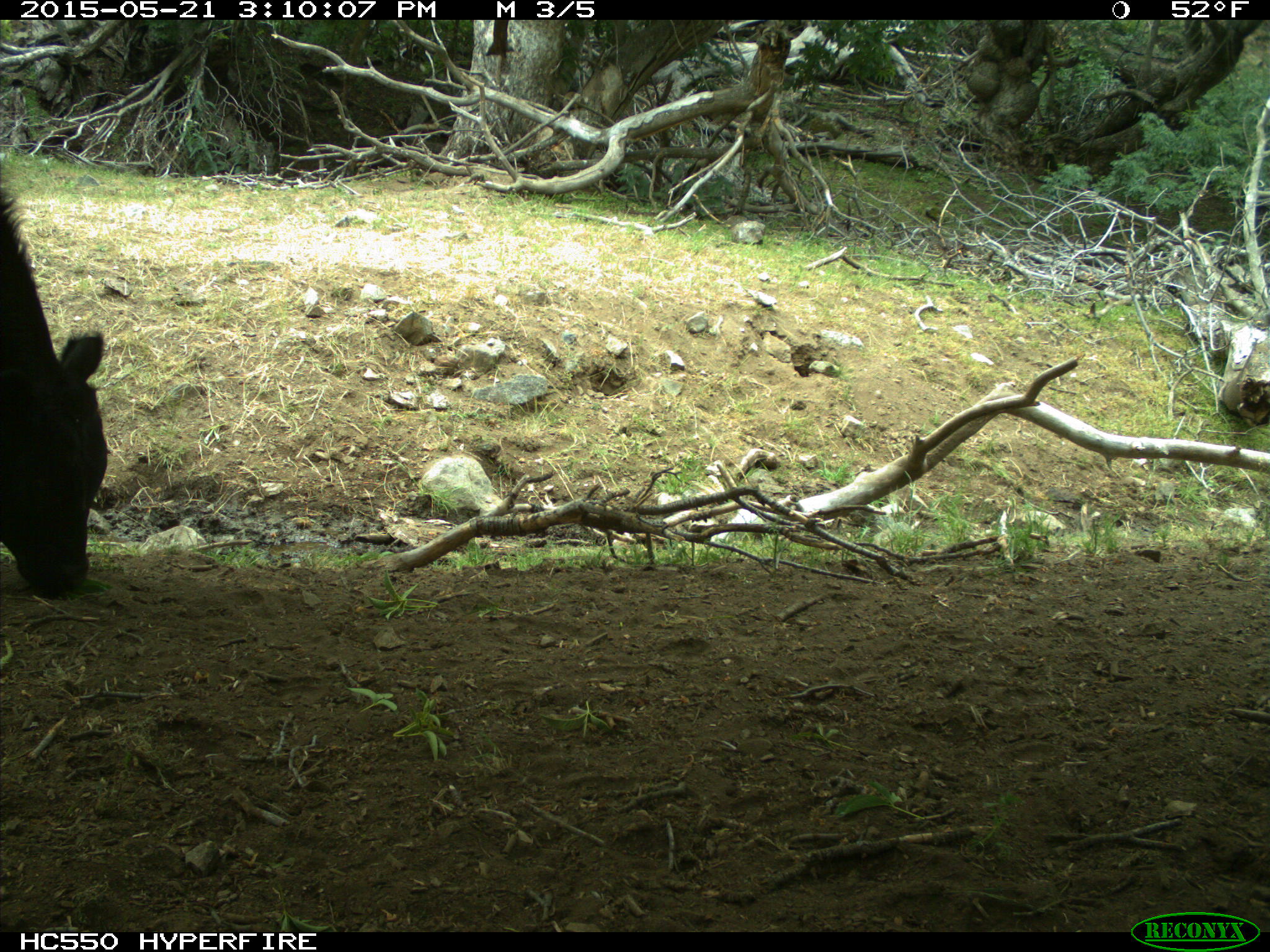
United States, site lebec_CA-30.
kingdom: Animalia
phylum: Chordata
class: Mammalia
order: Artiodactyla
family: Bovidae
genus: Bos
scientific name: Bos taurus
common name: domestic cow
Bos taurus (domestic cow).